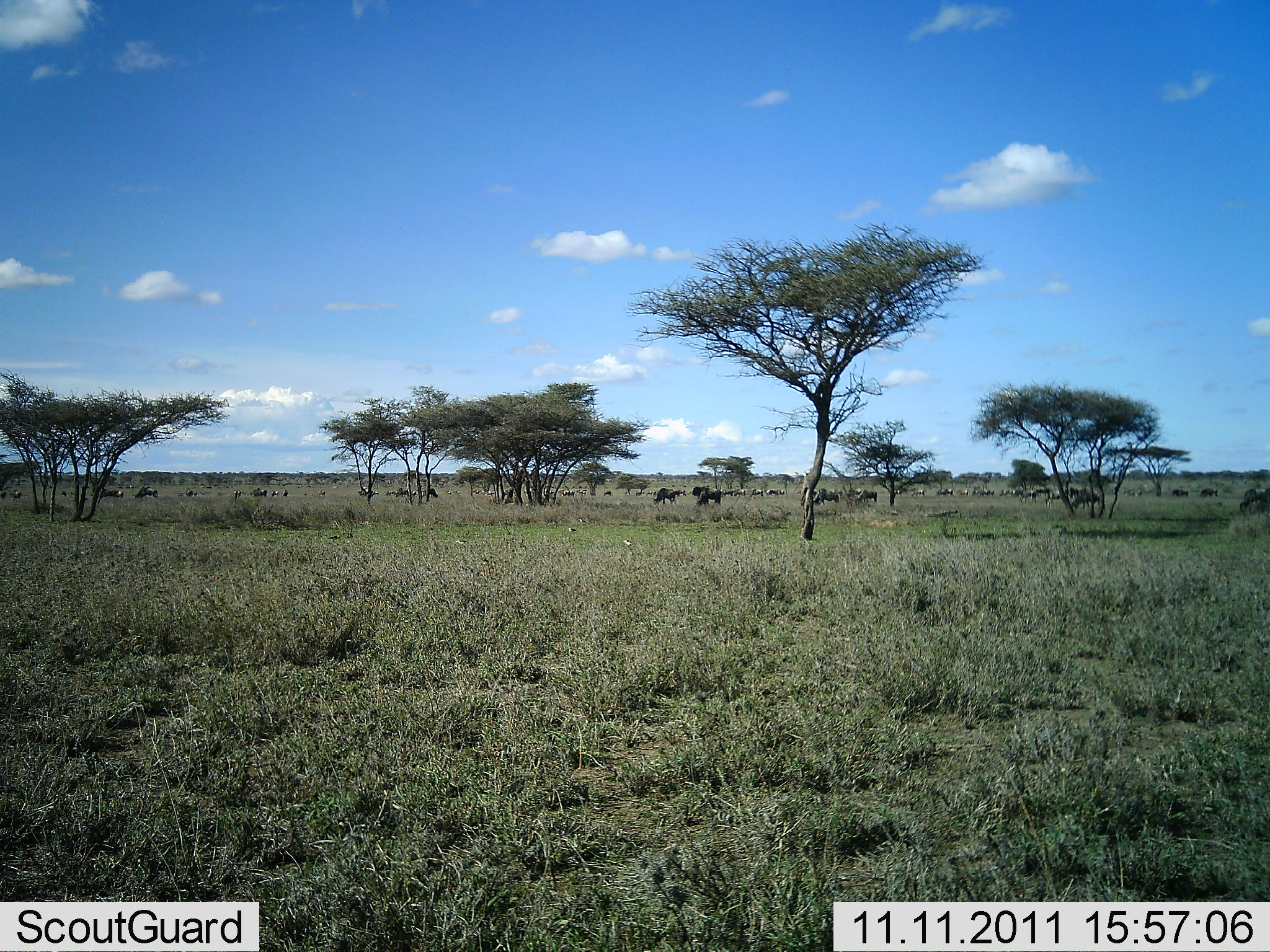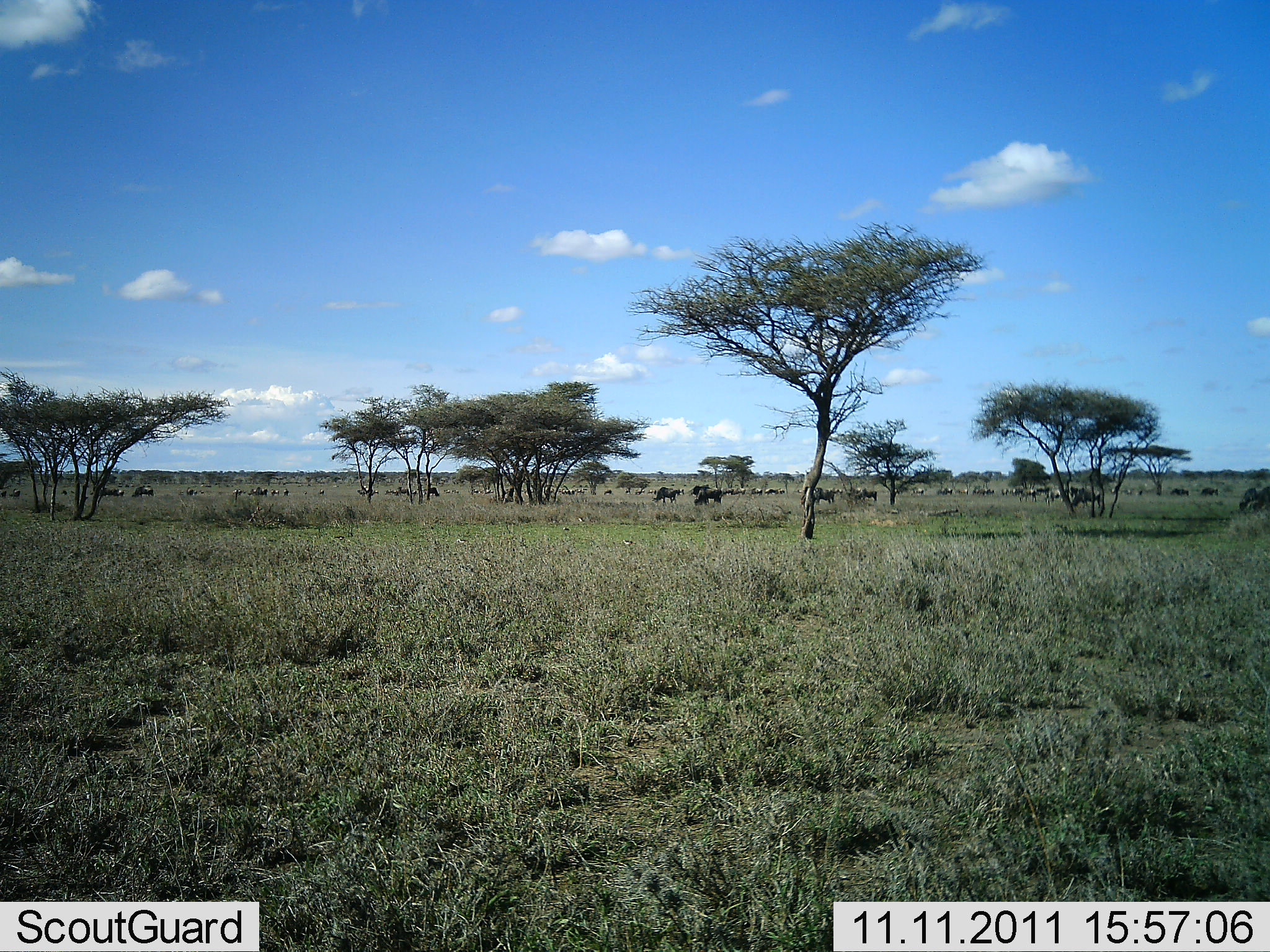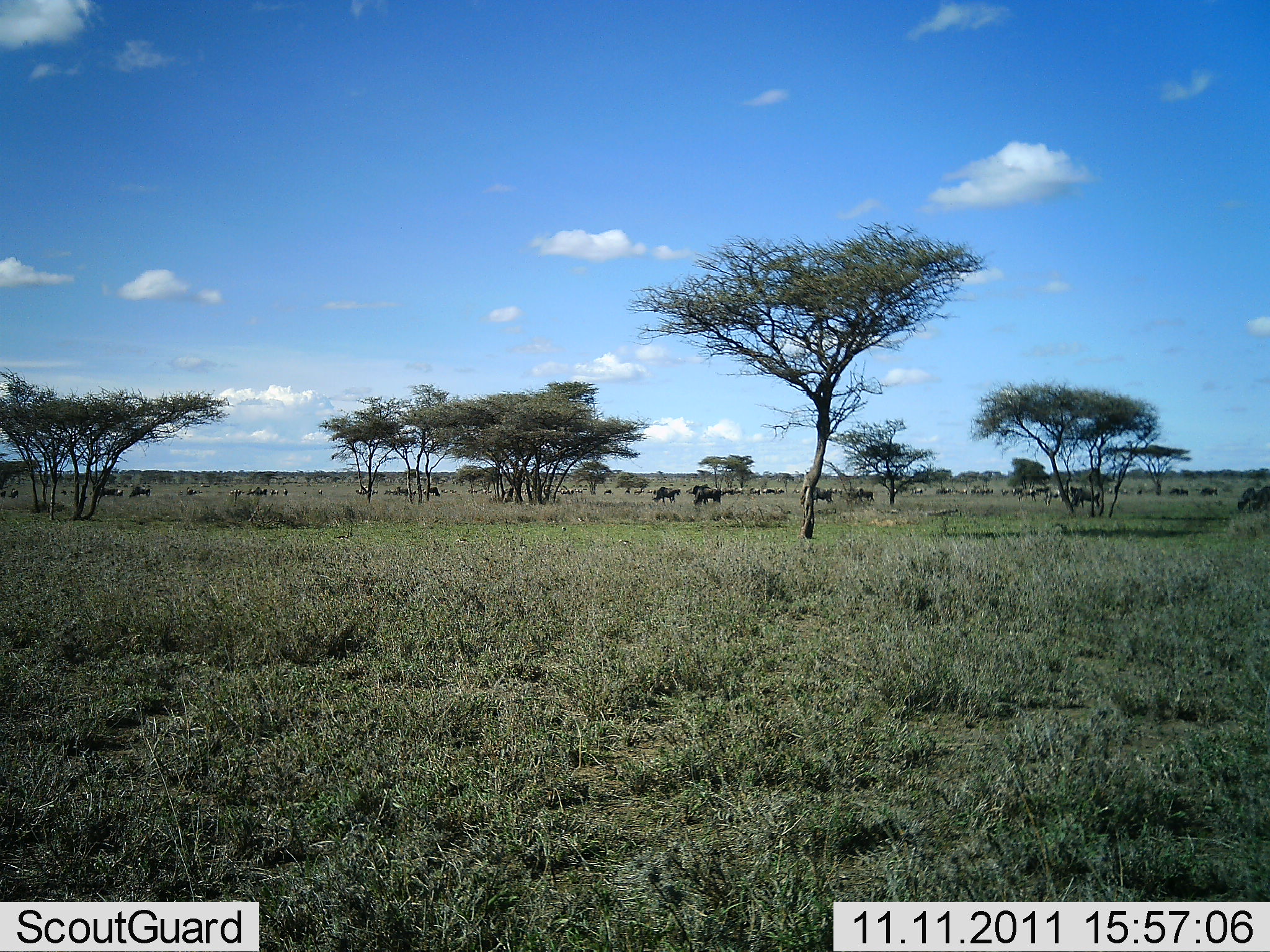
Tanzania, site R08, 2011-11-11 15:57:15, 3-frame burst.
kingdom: Animalia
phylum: Chordata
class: Mammalia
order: Artiodactyla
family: Bovidae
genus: Connochaetes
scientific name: Connochaetes taurinus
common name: blue wildebeest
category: wildebeest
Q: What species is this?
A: Wildebeest (blue wildebeest) (Connochaetes taurinus).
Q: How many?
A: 11-50.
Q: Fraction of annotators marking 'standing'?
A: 45%.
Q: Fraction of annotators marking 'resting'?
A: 9%.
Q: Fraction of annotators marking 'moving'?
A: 27%.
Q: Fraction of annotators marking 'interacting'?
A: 0%.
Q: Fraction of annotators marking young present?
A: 0%.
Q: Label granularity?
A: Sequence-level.